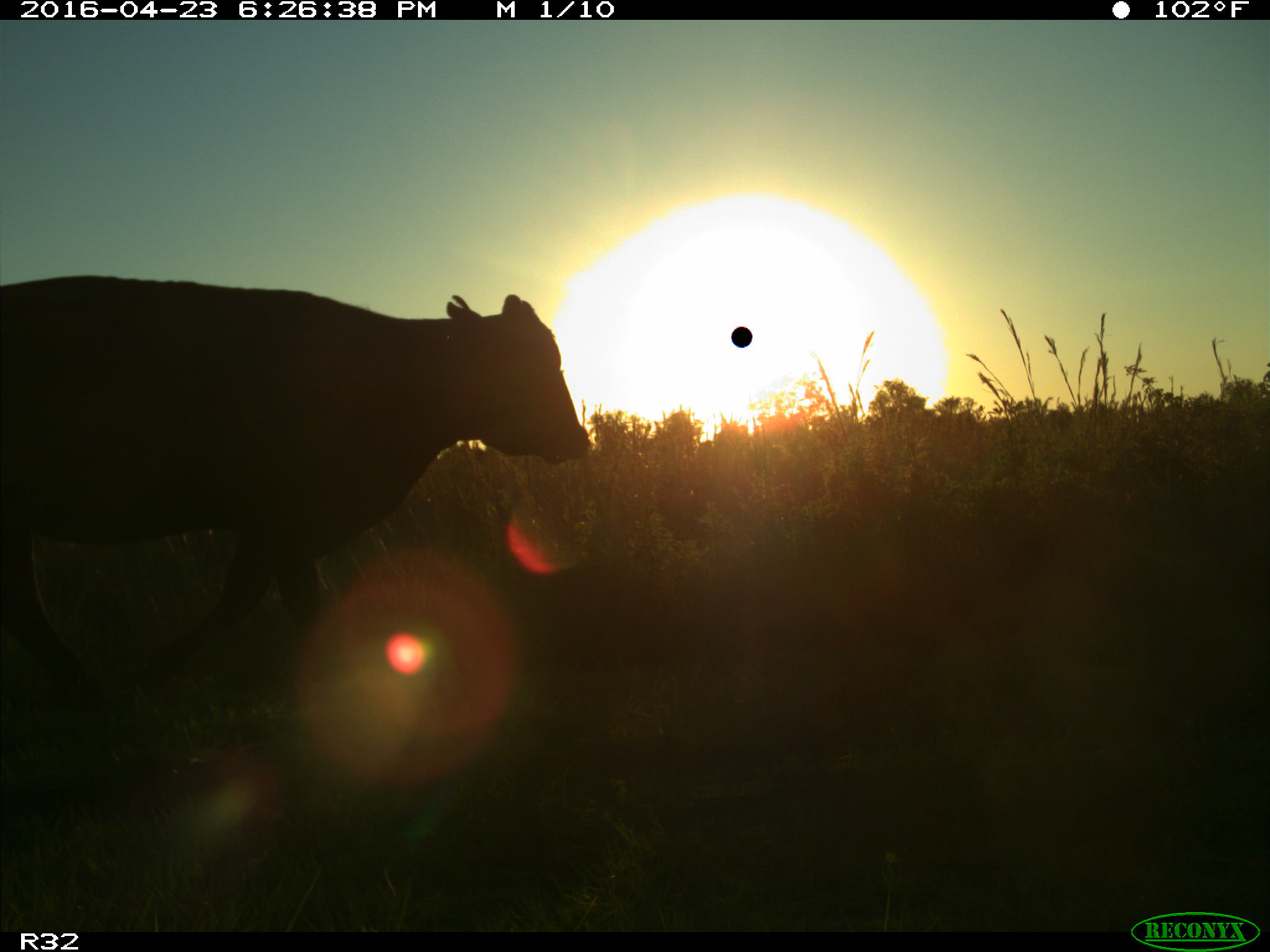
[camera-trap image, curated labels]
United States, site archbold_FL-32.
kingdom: Animalia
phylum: Chordata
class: Mammalia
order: Artiodactyla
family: Bovidae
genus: Bos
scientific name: Bos taurus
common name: domestic cow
Bos taurus (domestic cow).